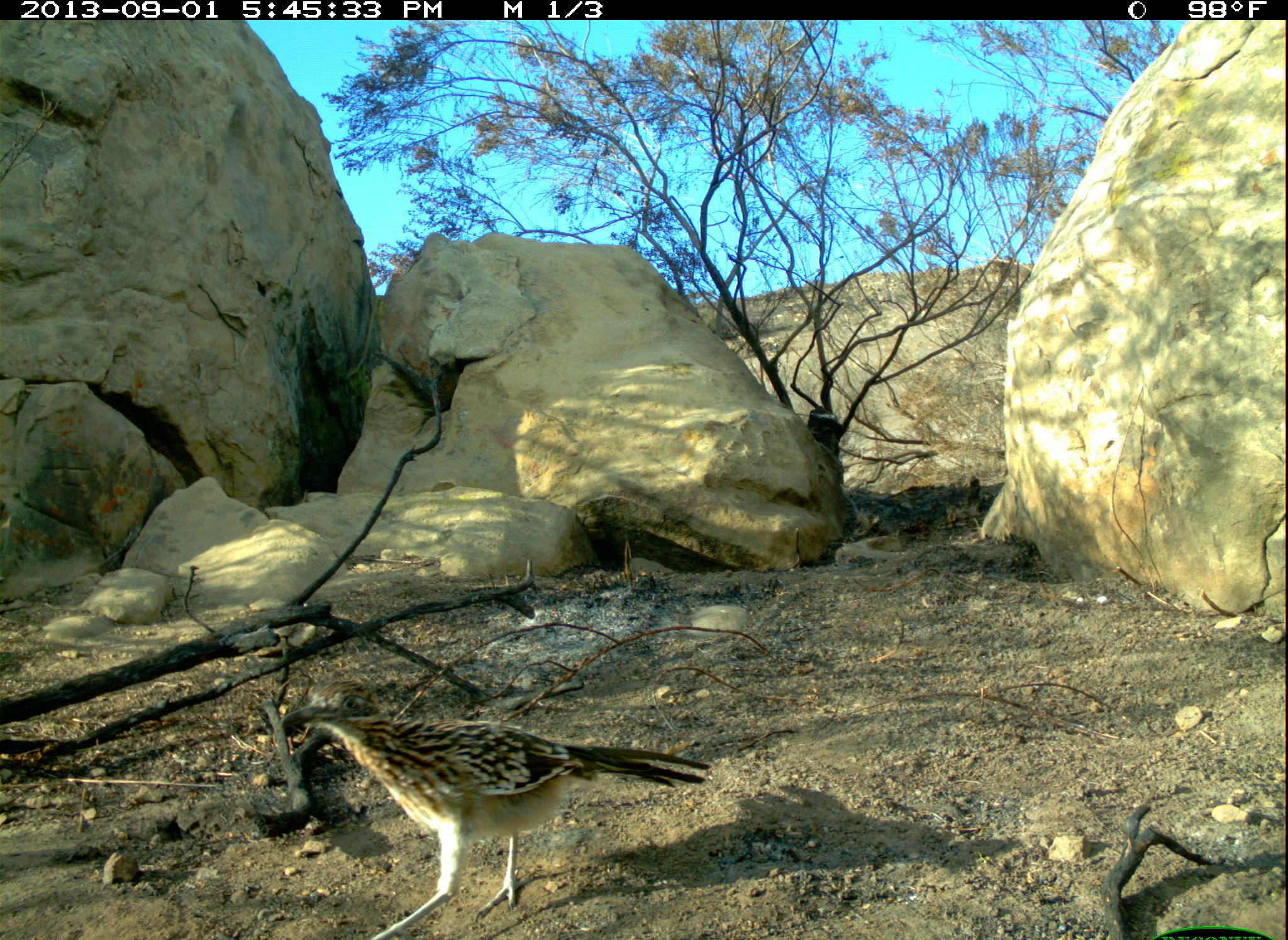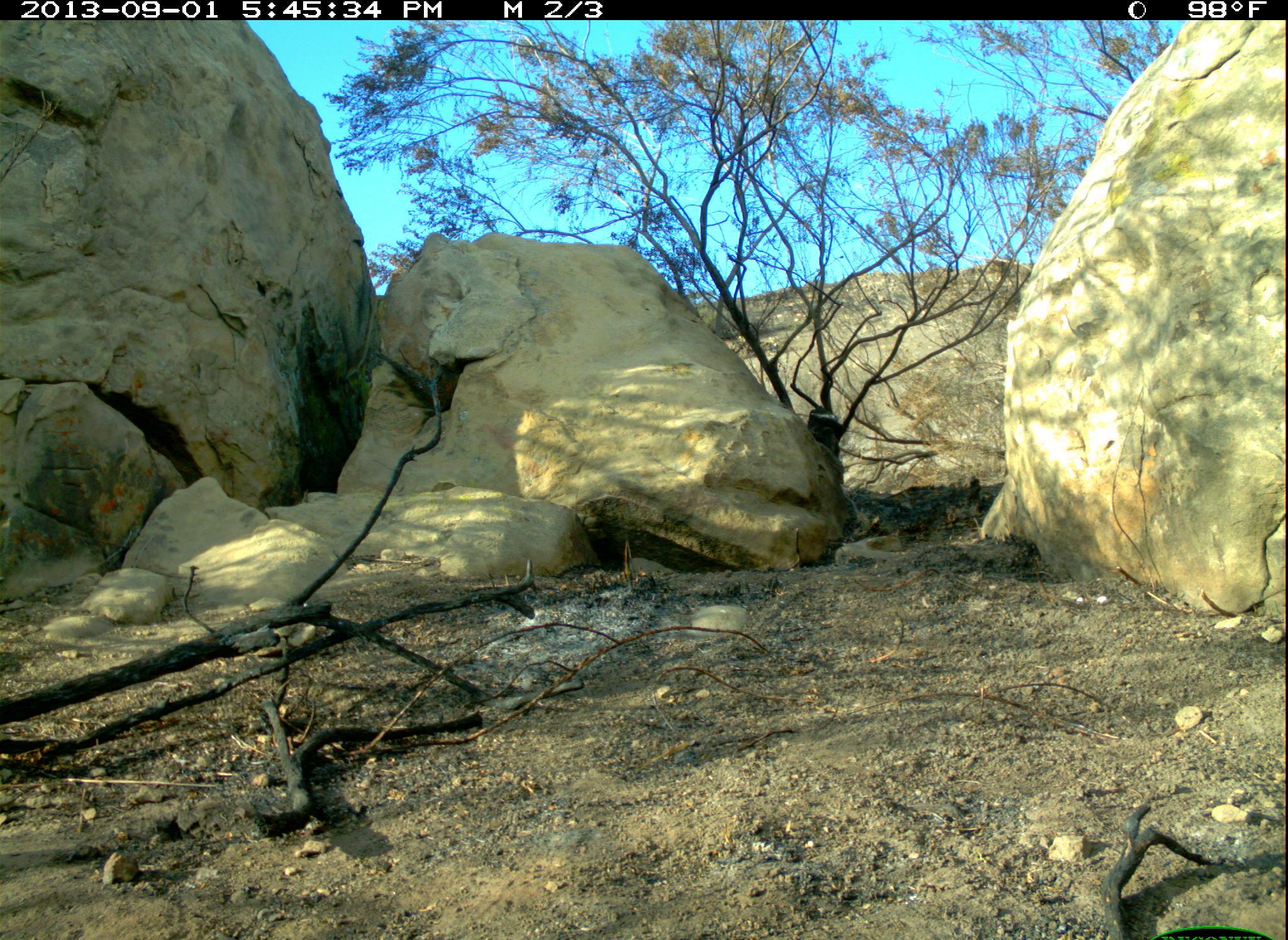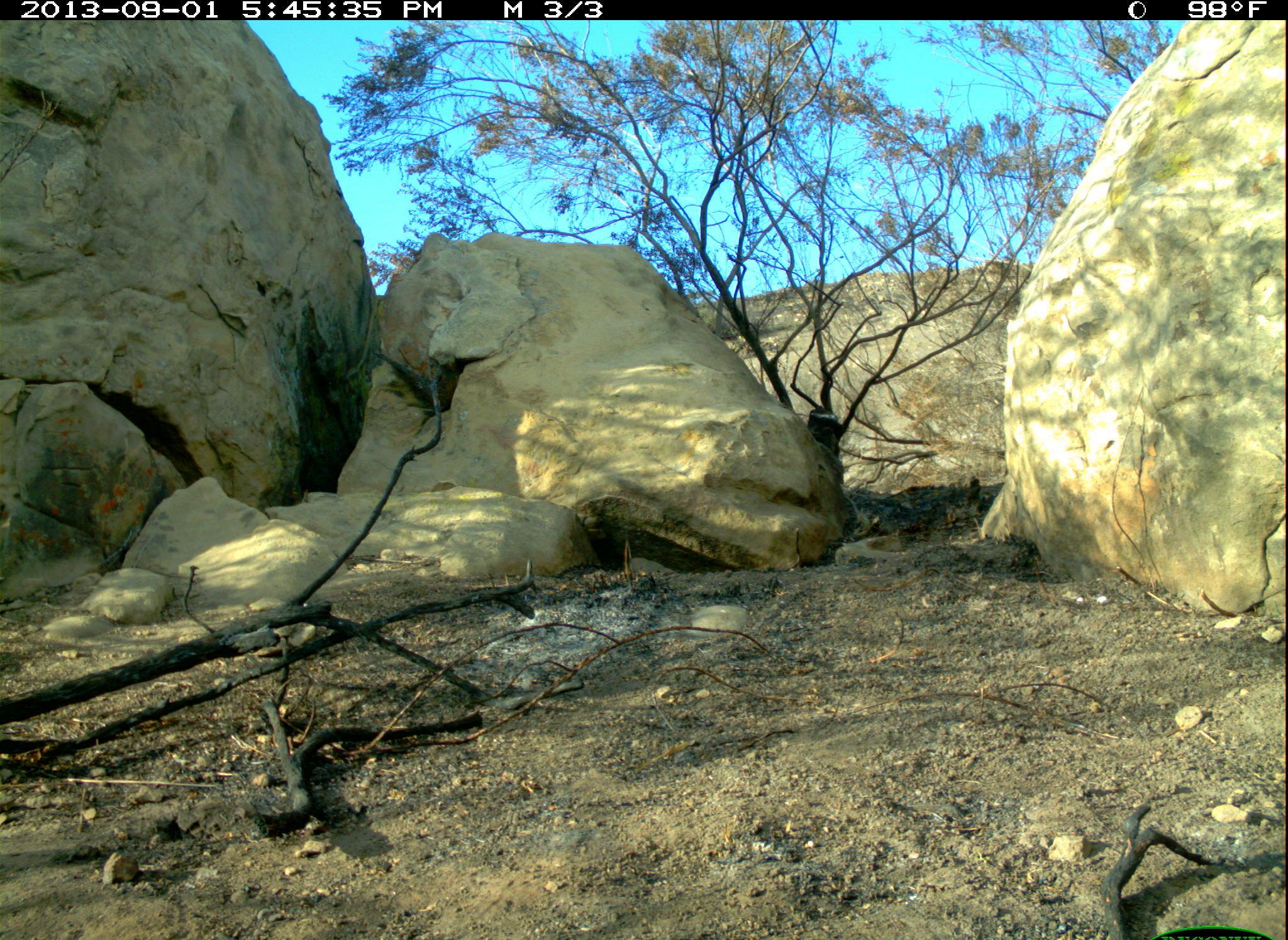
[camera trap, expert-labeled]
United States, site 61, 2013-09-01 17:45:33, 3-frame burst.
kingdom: Animalia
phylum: Chordata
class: Aves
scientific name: Aves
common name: bird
Bird (Aves).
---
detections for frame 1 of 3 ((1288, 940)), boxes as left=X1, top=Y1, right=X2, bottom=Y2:
bird: left=279, top=659, right=721, bottom=928